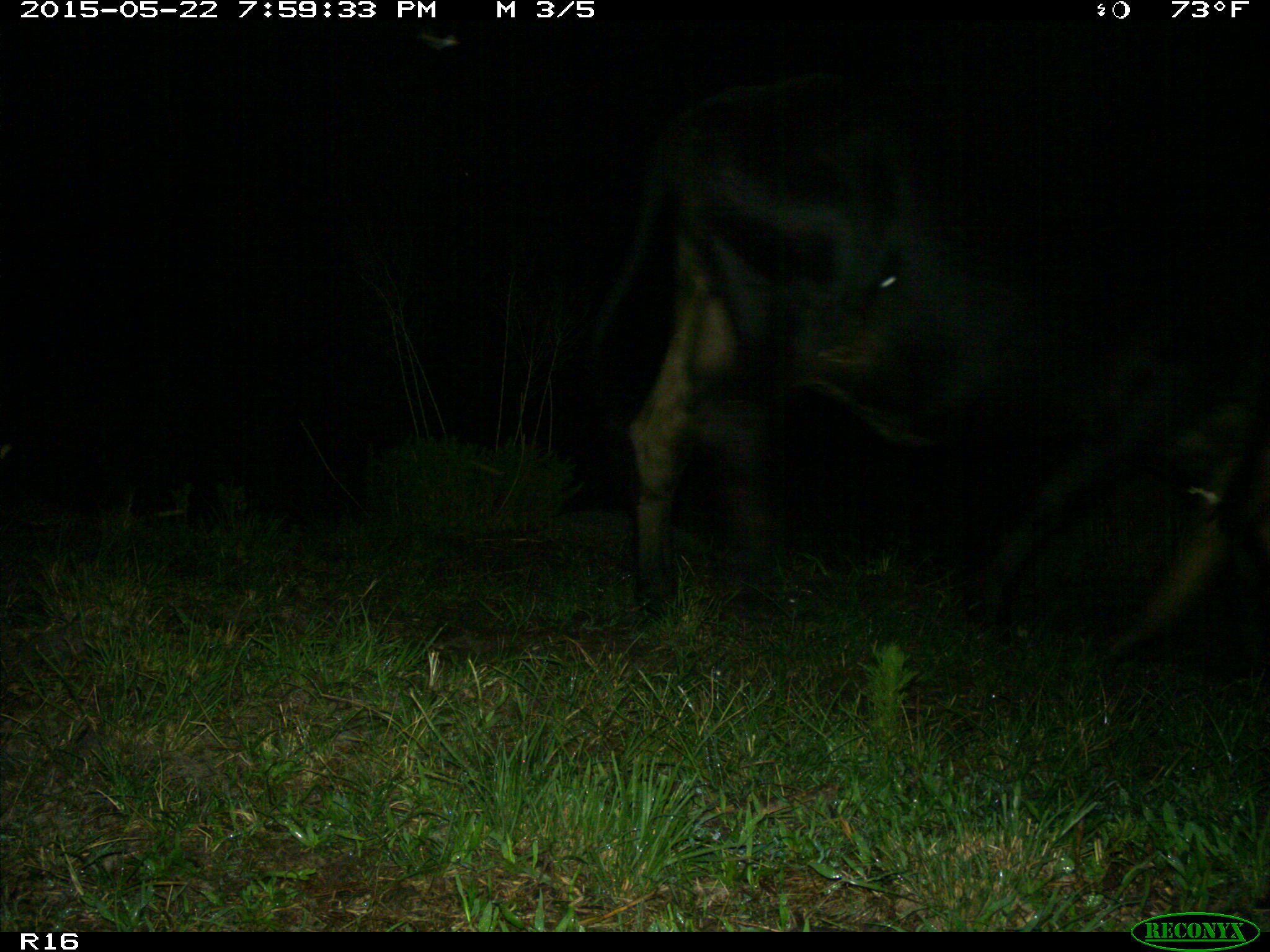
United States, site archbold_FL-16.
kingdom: Animalia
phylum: Chordata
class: Mammalia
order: Artiodactyla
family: Bovidae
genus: Bos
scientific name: Bos taurus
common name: domestic cow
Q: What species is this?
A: Bos taurus (domestic cow).